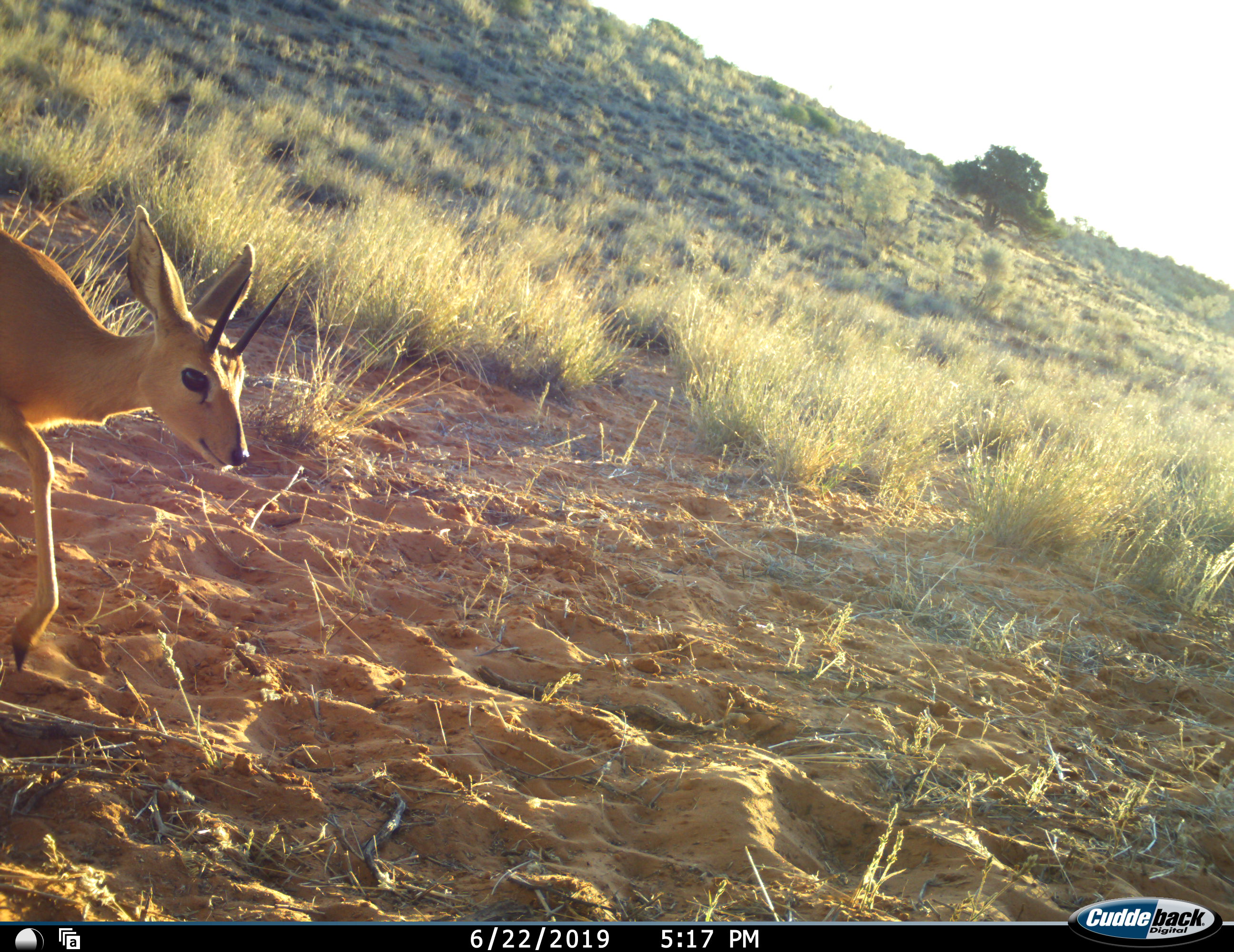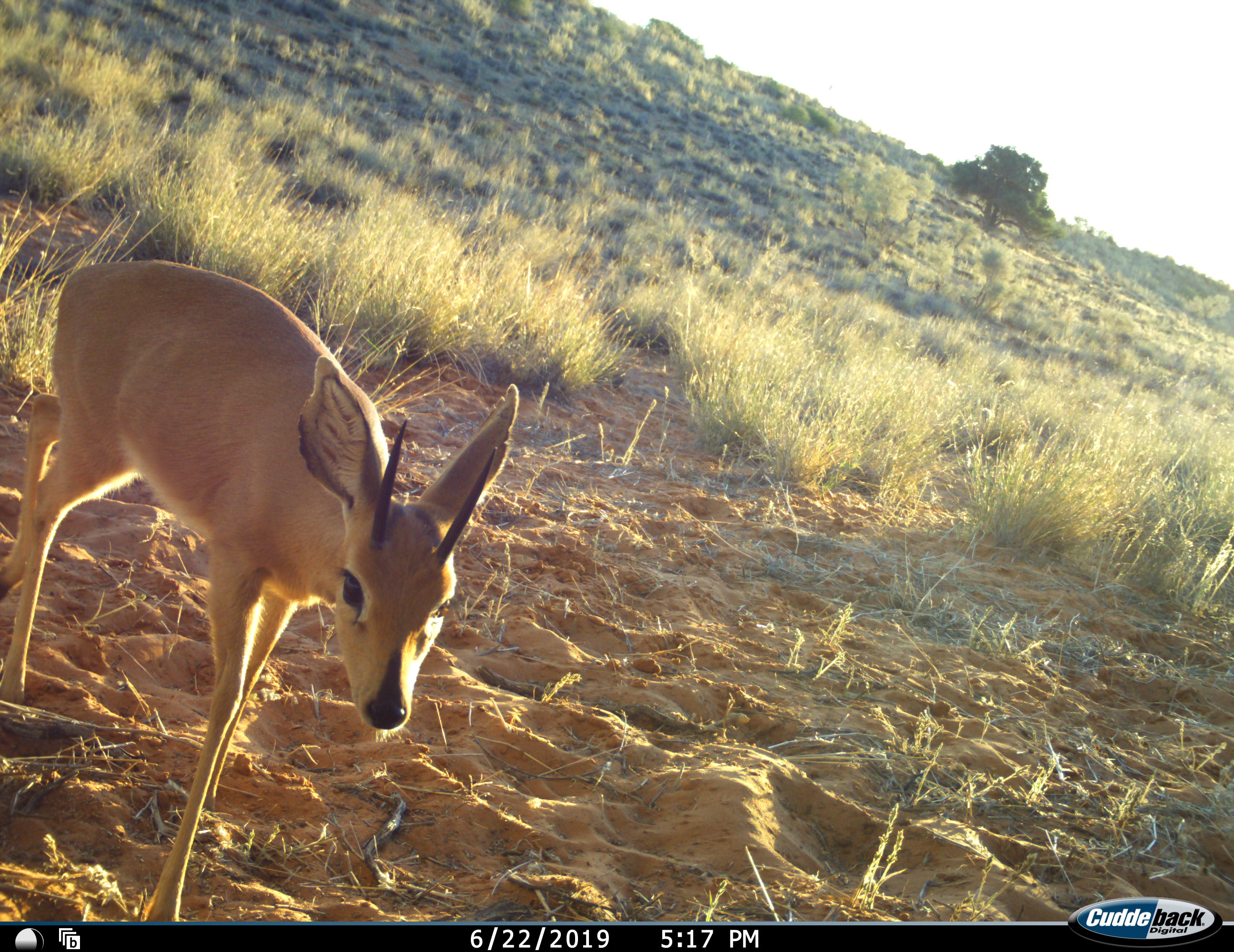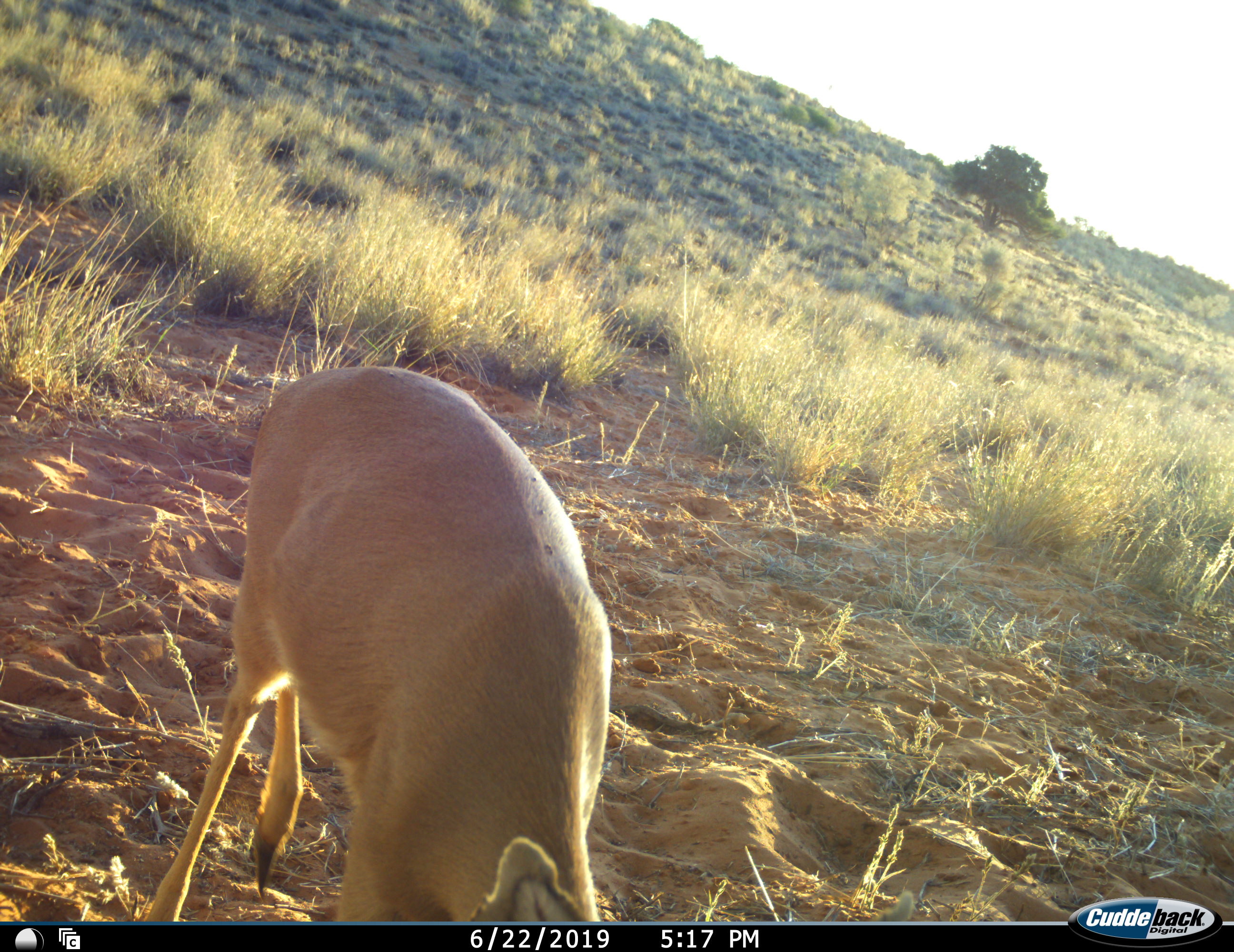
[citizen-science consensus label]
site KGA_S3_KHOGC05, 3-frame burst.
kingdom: Animalia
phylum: Chordata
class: Mammalia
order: Artiodactyla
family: Bovidae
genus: Raphicerus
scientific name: Raphicerus campestris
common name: steenbok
Steenbok (Raphicerus campestris), count 1. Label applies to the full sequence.